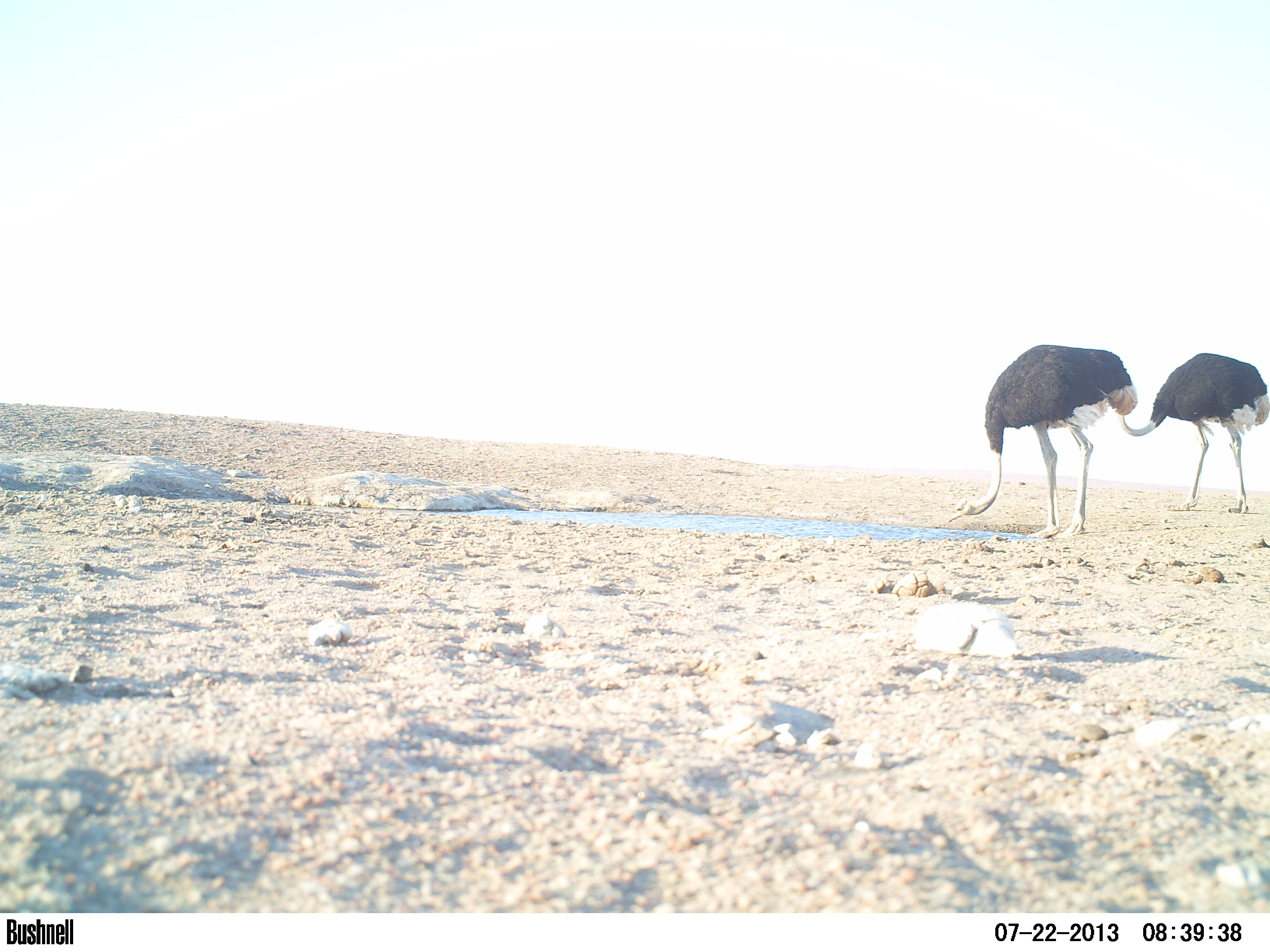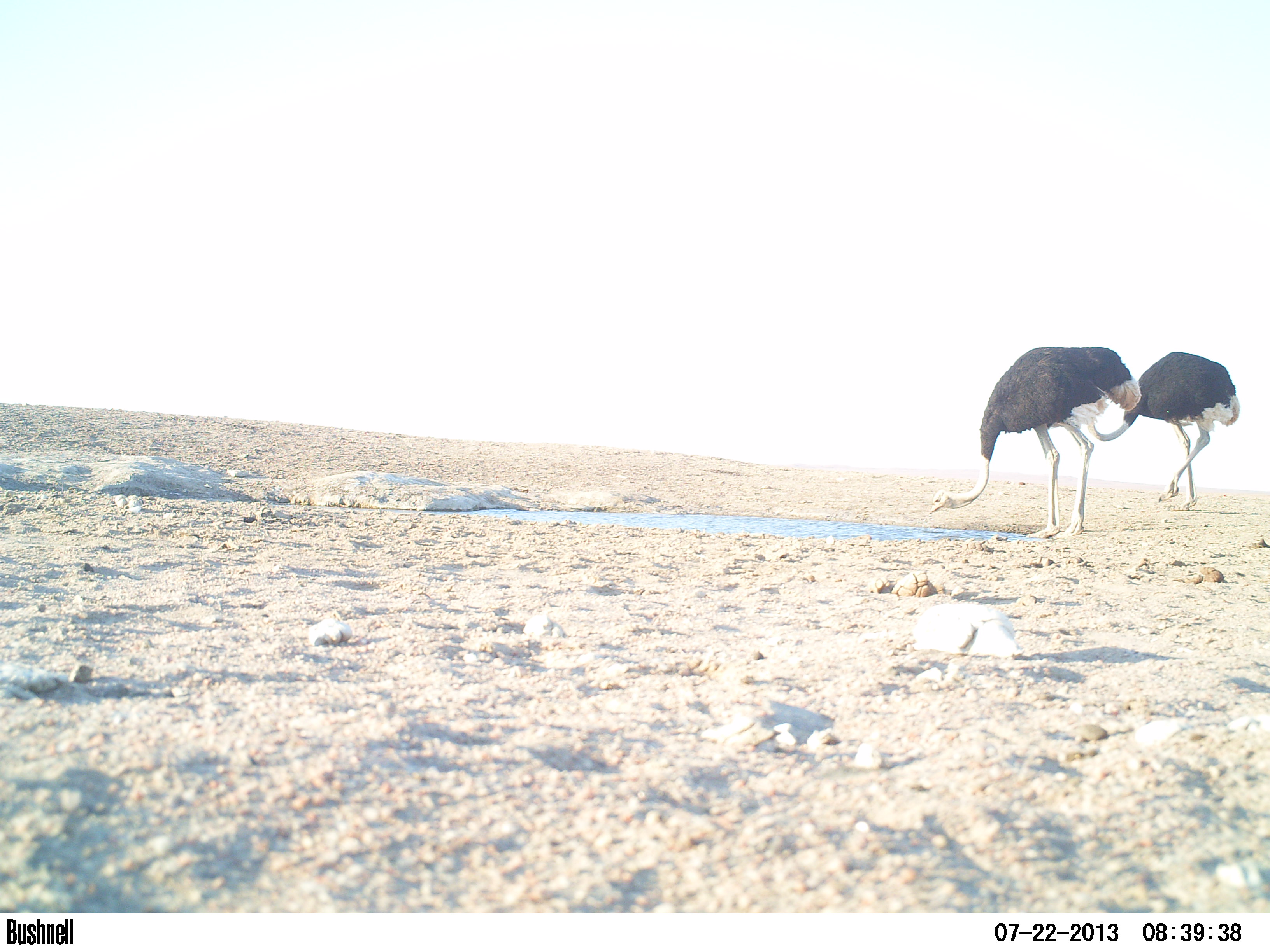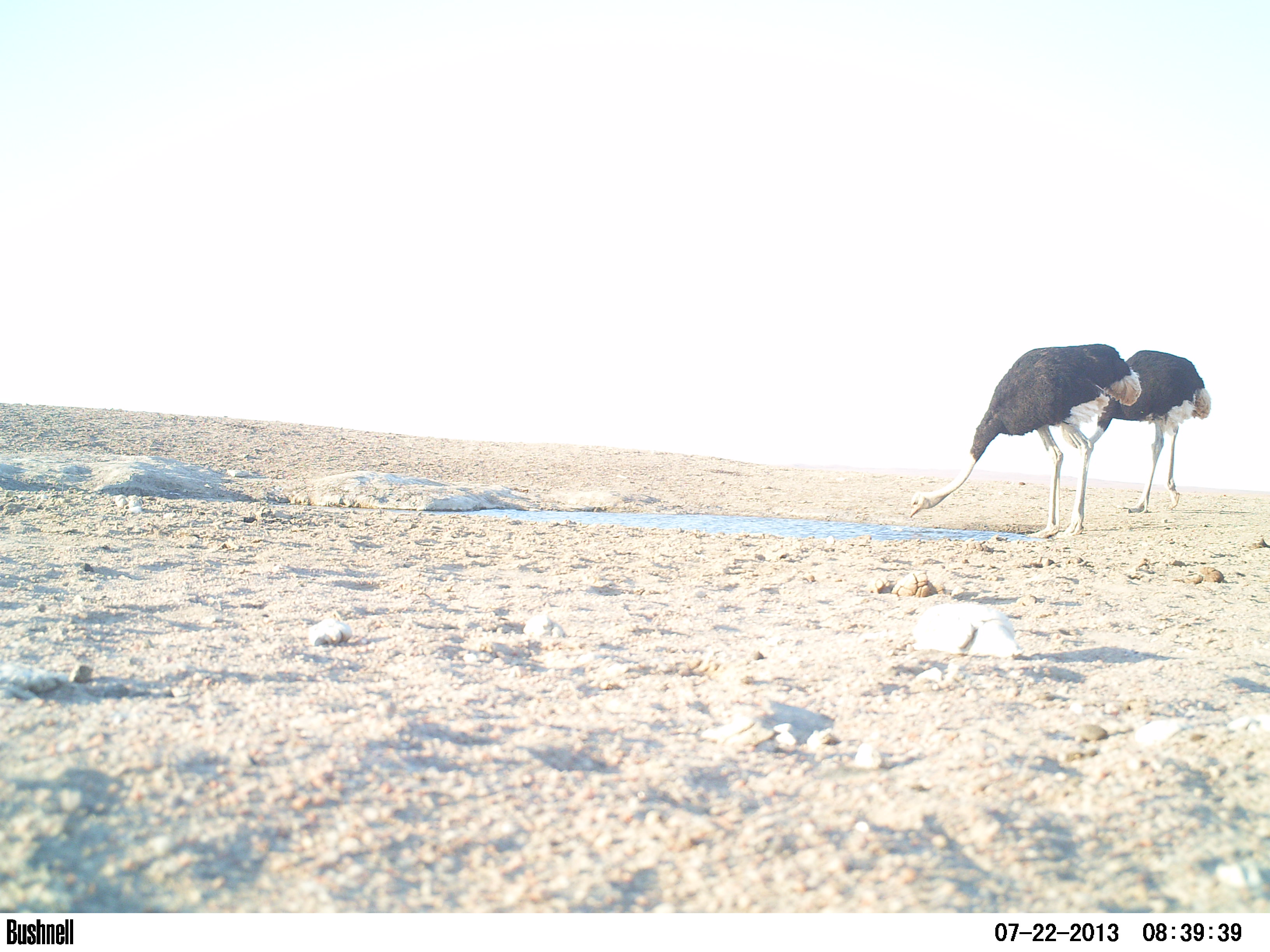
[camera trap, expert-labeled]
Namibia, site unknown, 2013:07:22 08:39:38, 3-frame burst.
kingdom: Animalia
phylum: Chordata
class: Aves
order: Struthioniformes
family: Struthionidae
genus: Struthio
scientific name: Struthio camelus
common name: common ostrich